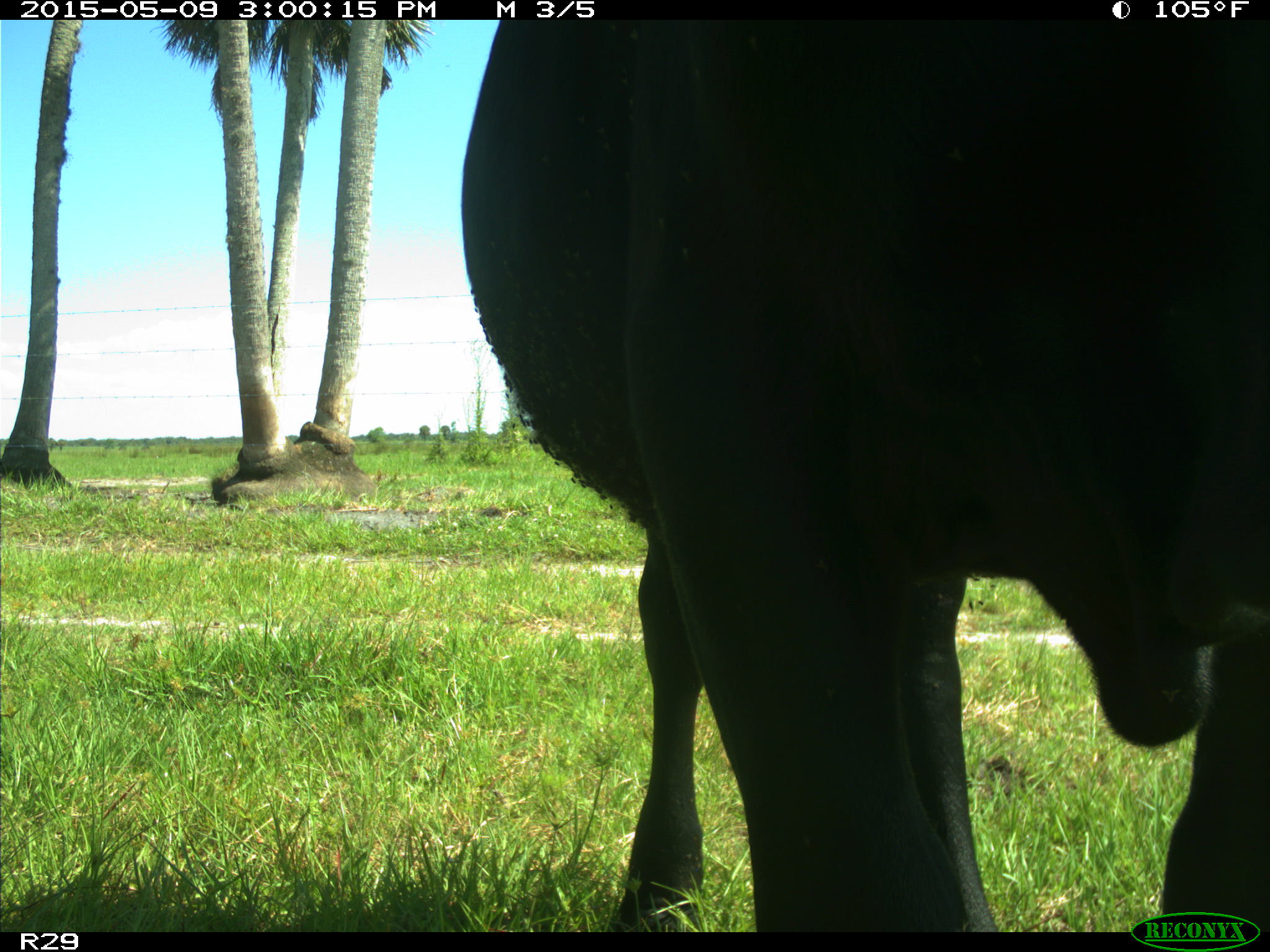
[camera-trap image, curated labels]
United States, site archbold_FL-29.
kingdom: Animalia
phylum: Chordata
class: Mammalia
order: Artiodactyla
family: Bovidae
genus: Bos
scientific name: Bos taurus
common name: domestic cow